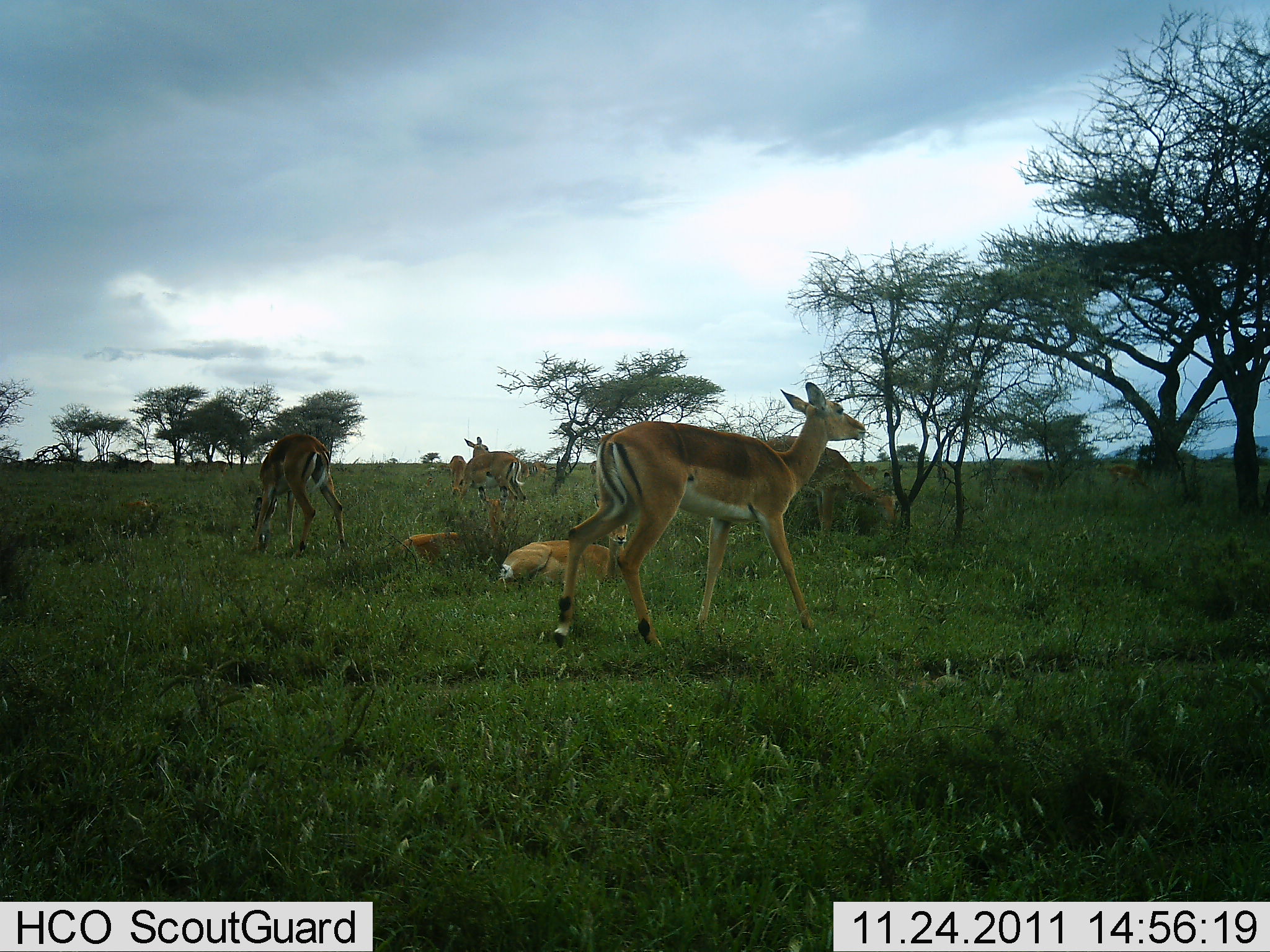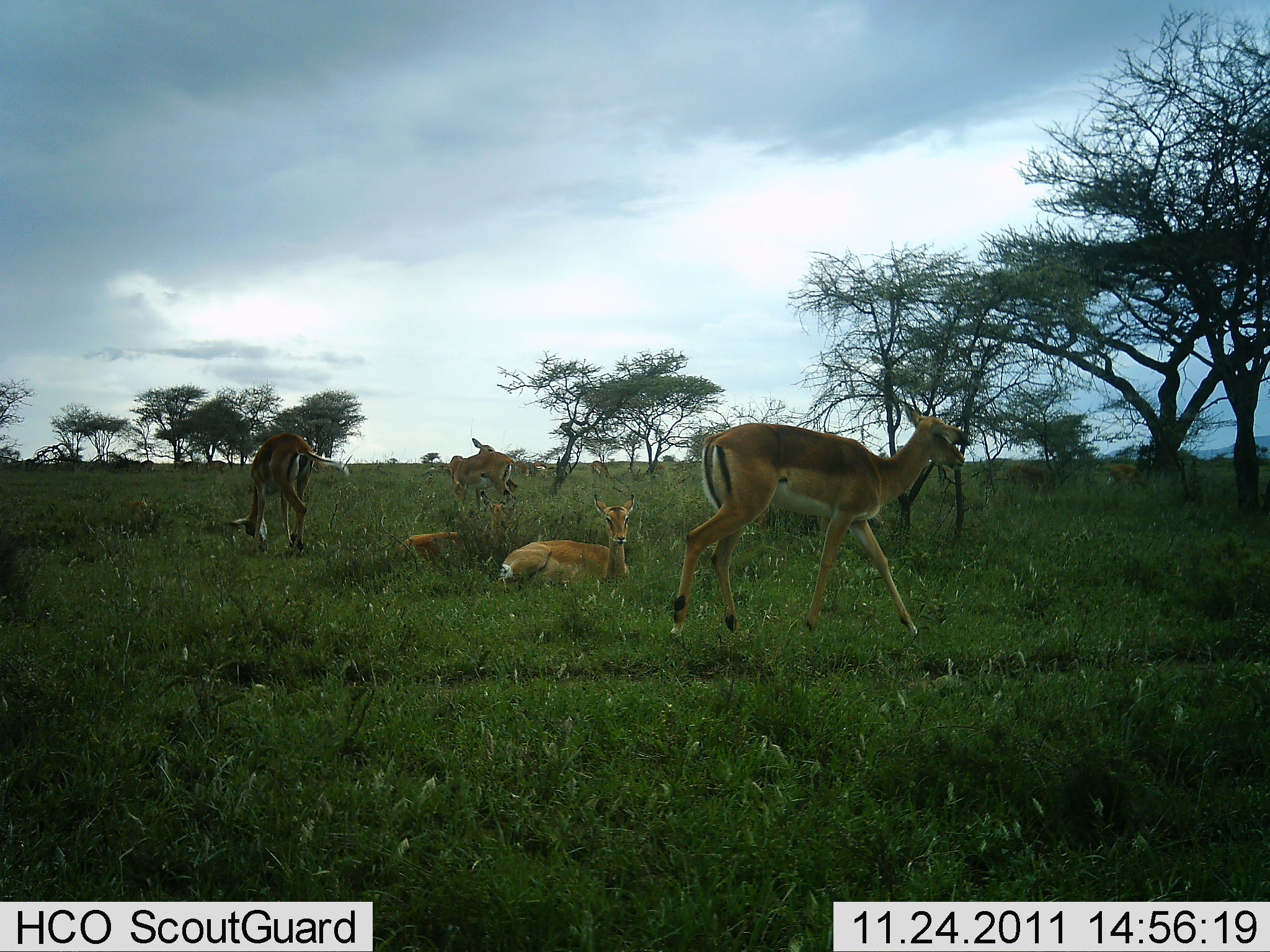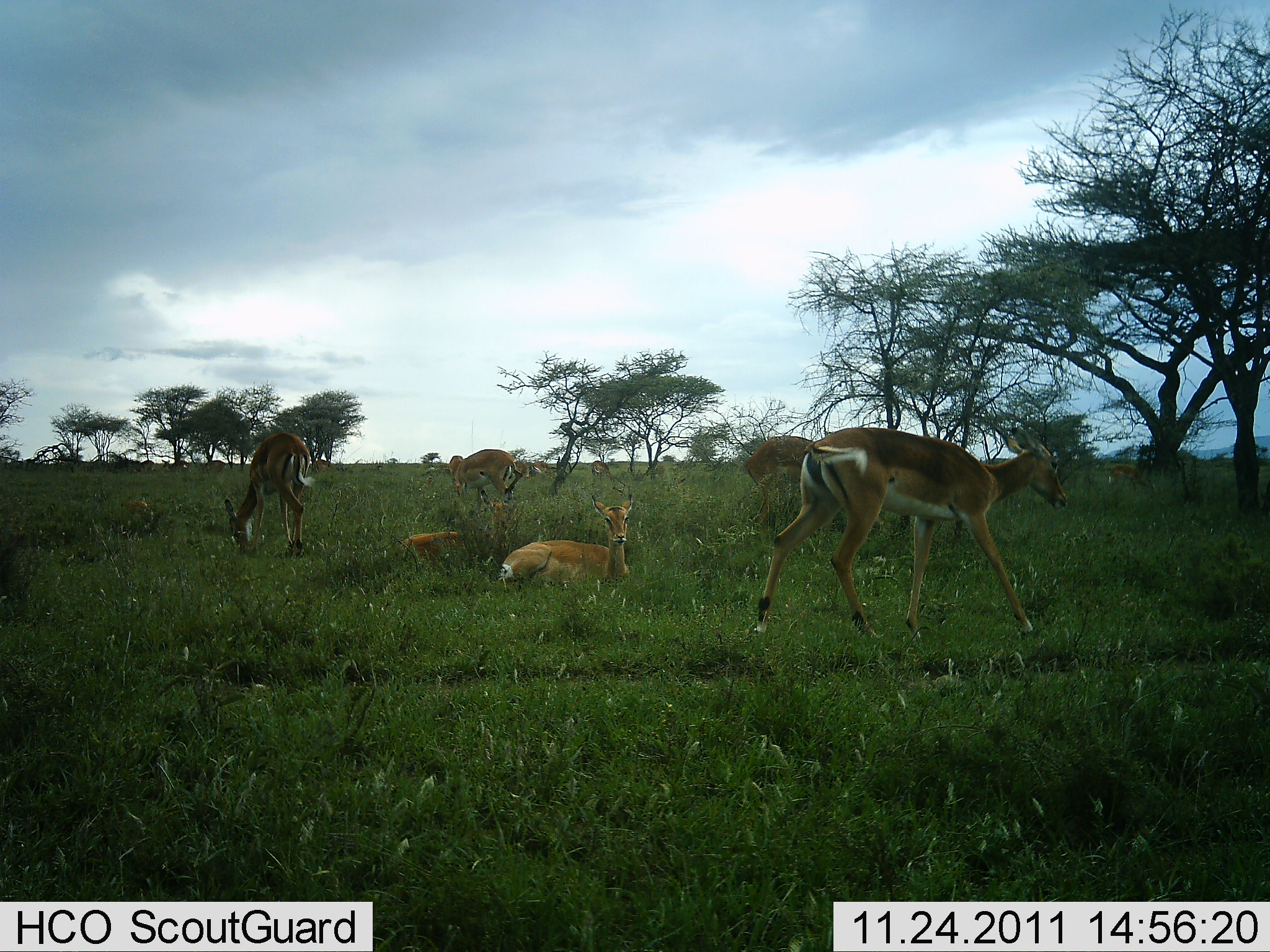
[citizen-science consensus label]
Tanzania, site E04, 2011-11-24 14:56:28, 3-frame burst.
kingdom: Animalia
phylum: Chordata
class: Mammalia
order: Artiodactyla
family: Bovidae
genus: Nanger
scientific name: Nanger granti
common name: grant's gazelle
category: gazellegrants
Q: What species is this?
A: Gazellegrants (grant's gazelle) (Nanger granti).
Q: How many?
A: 6.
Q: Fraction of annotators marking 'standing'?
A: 50%.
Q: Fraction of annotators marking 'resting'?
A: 83%.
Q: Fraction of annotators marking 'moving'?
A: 67%.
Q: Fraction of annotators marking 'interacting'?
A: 8%.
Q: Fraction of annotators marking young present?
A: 0%.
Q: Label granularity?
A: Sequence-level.